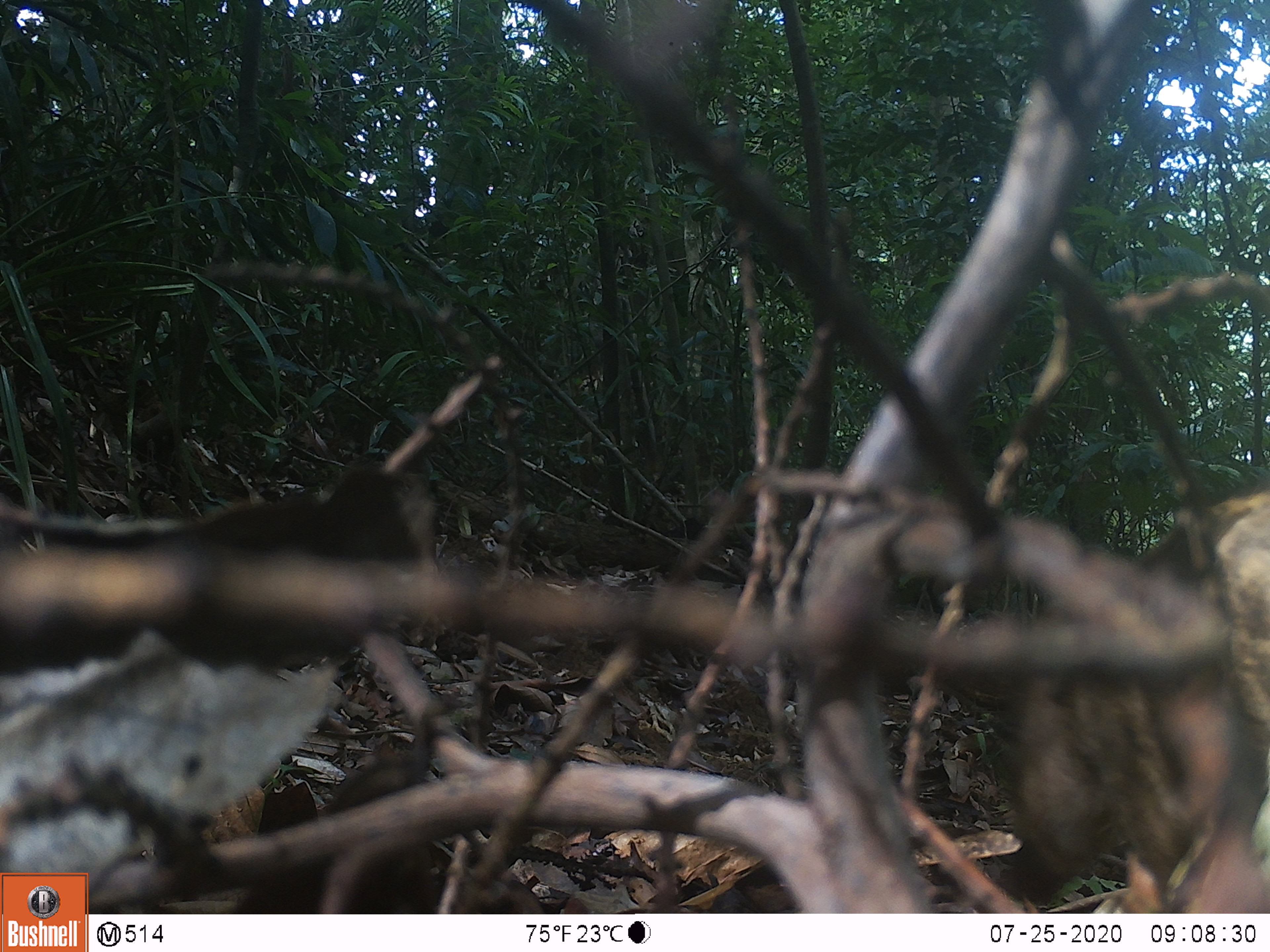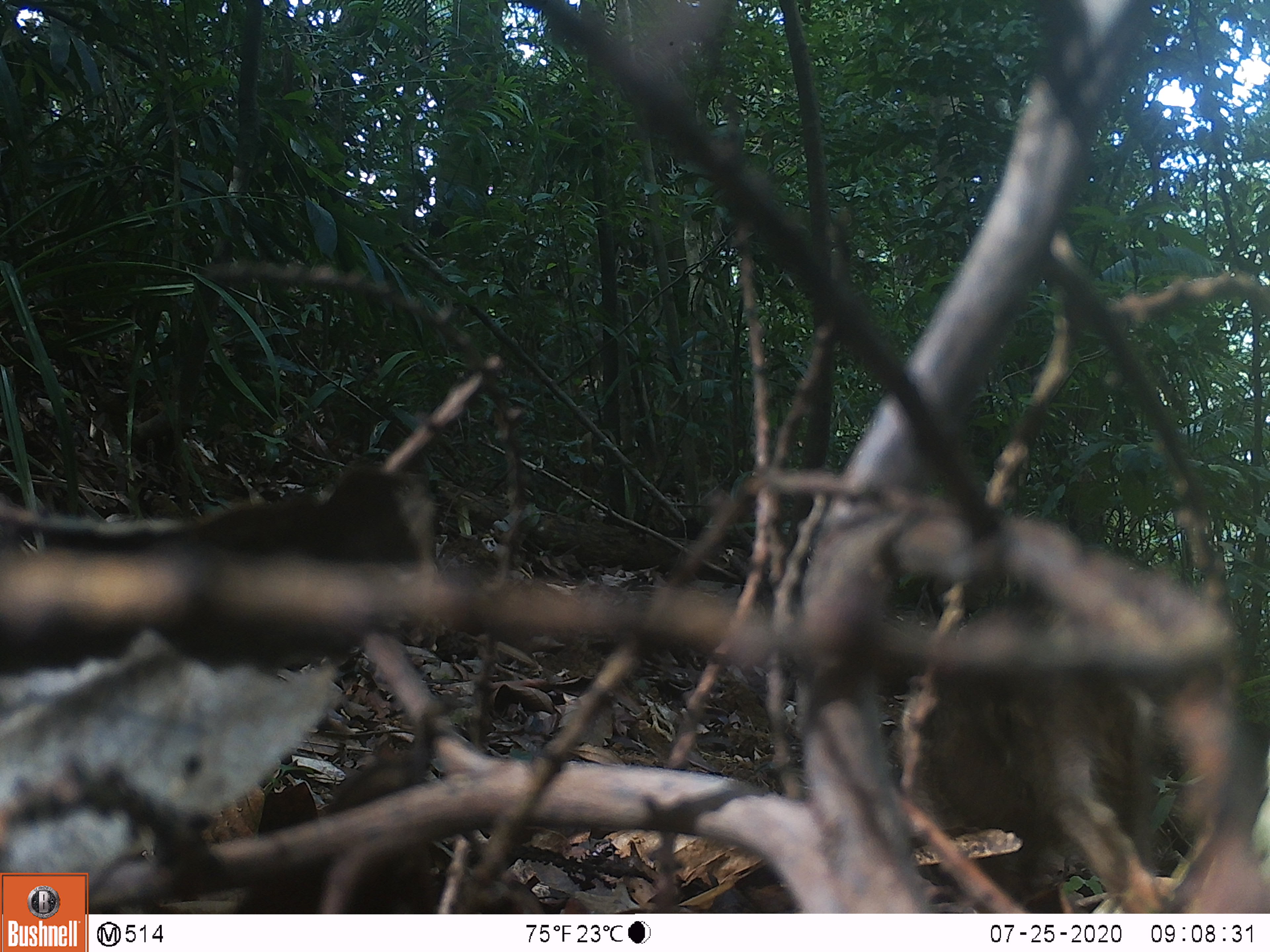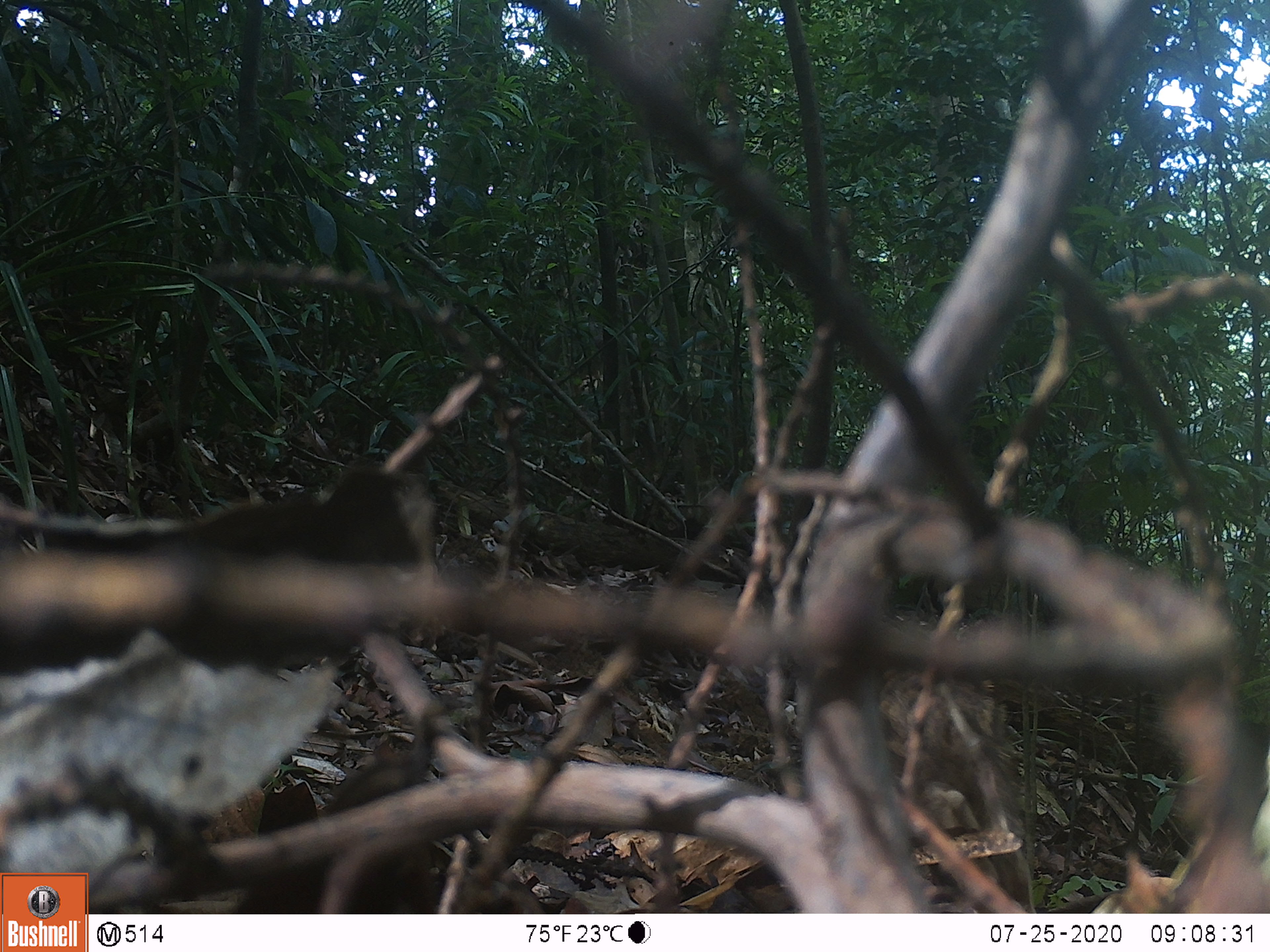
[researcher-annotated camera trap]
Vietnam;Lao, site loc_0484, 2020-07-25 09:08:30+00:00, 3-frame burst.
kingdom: Animalia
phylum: Chordata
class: Mammalia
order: Artiodactyla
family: Suidae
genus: Sus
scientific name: Sus scrofa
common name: eurasian wild pig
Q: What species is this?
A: Eurasian wild pig (Sus scrofa).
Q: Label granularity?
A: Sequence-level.